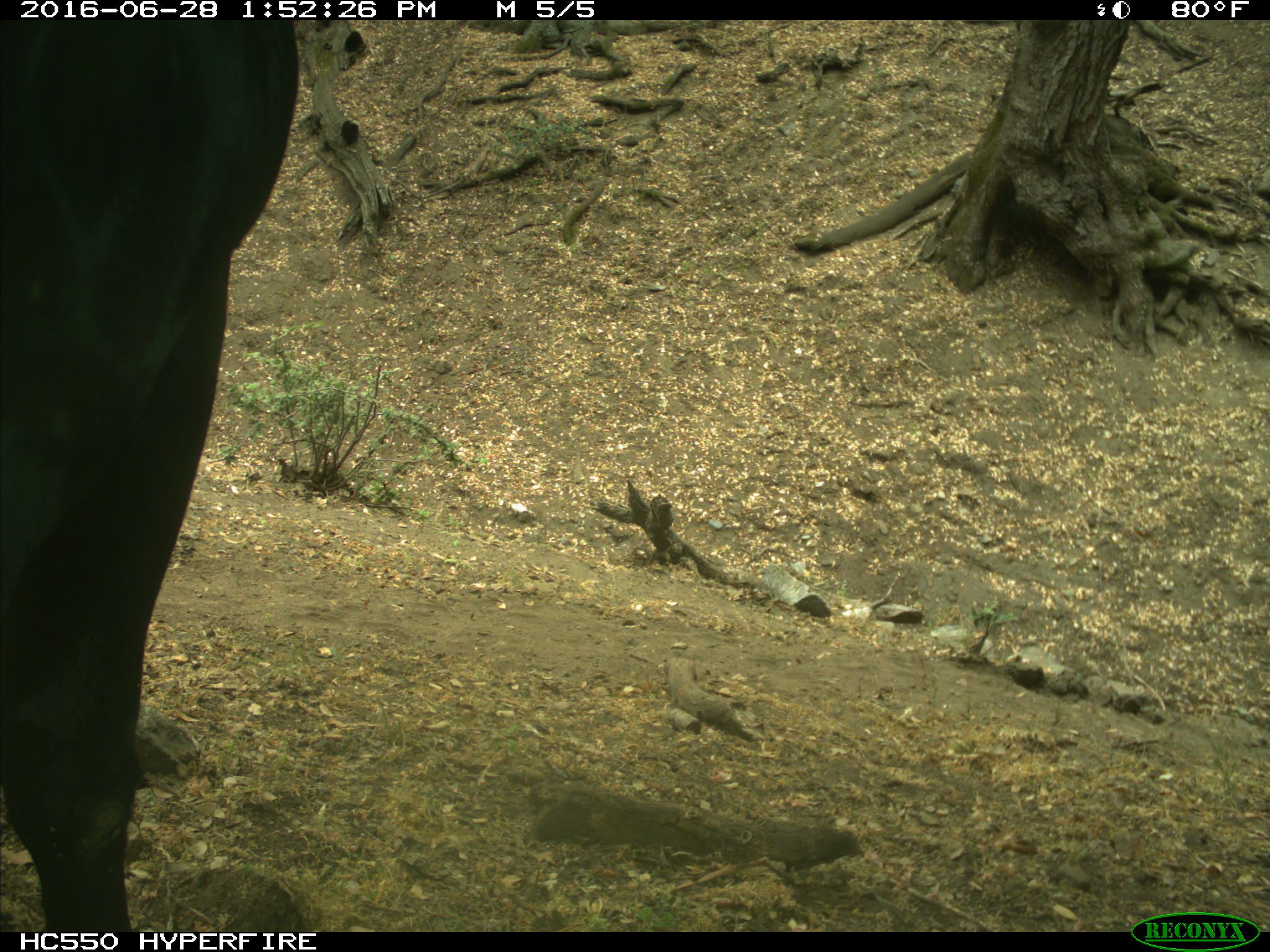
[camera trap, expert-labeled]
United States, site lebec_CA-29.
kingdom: Animalia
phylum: Chordata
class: Mammalia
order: Artiodactyla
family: Bovidae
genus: Bos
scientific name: Bos taurus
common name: domestic cow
Bos taurus (domestic cow).